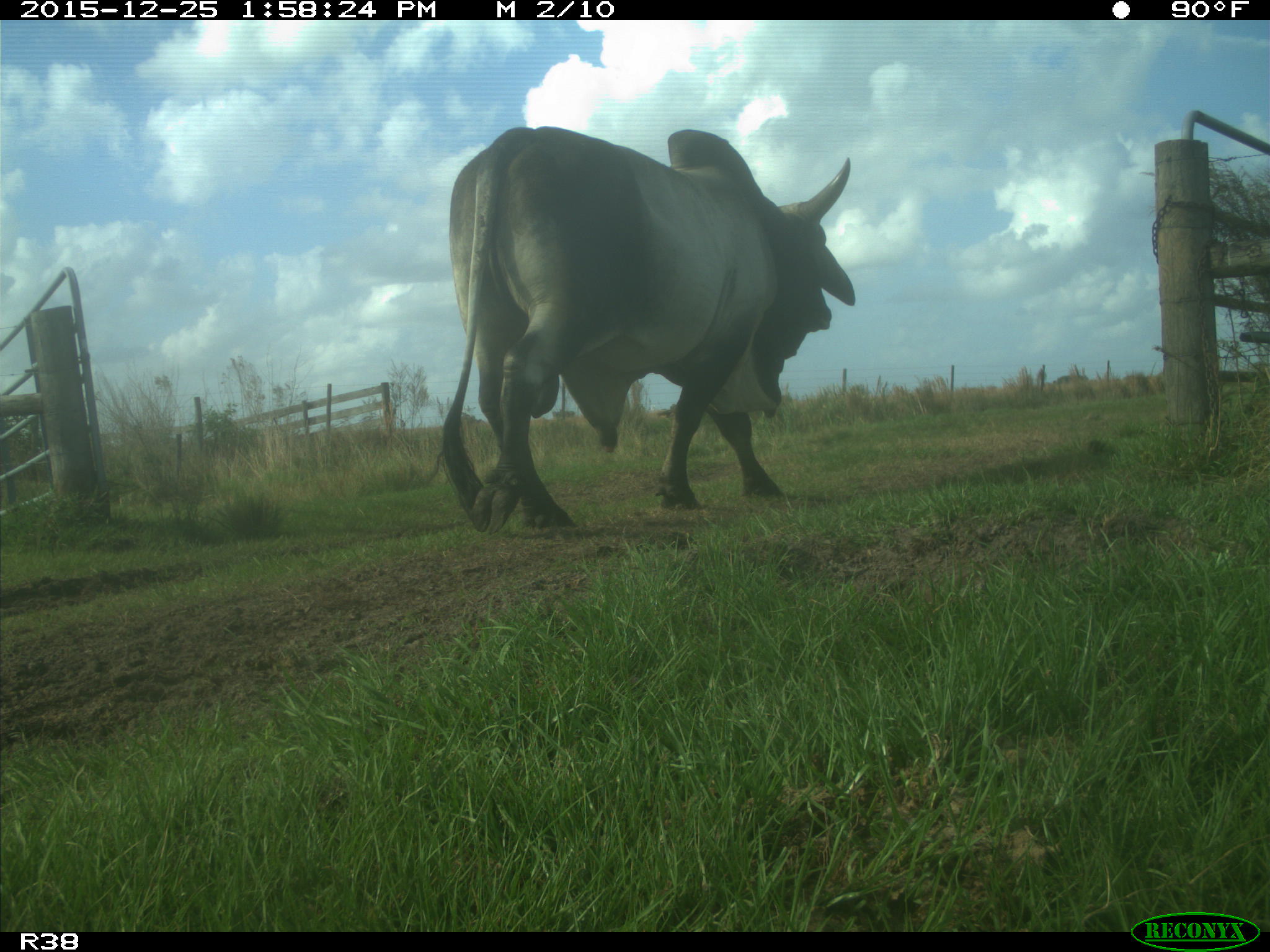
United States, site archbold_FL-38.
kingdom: Animalia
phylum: Chordata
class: Mammalia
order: Artiodactyla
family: Bovidae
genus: Bos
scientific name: Bos taurus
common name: domestic cow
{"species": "Bos taurus (domestic cow)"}